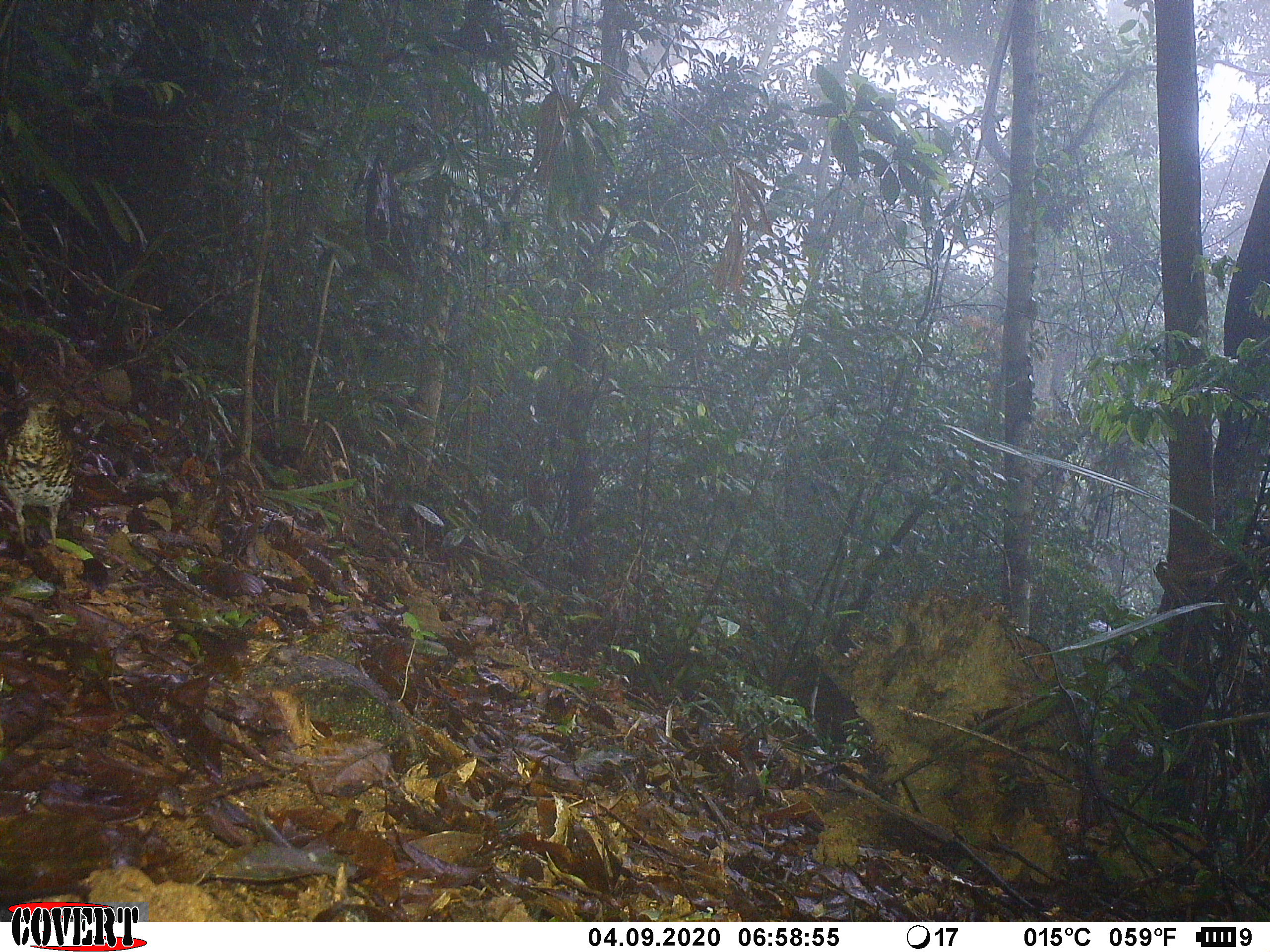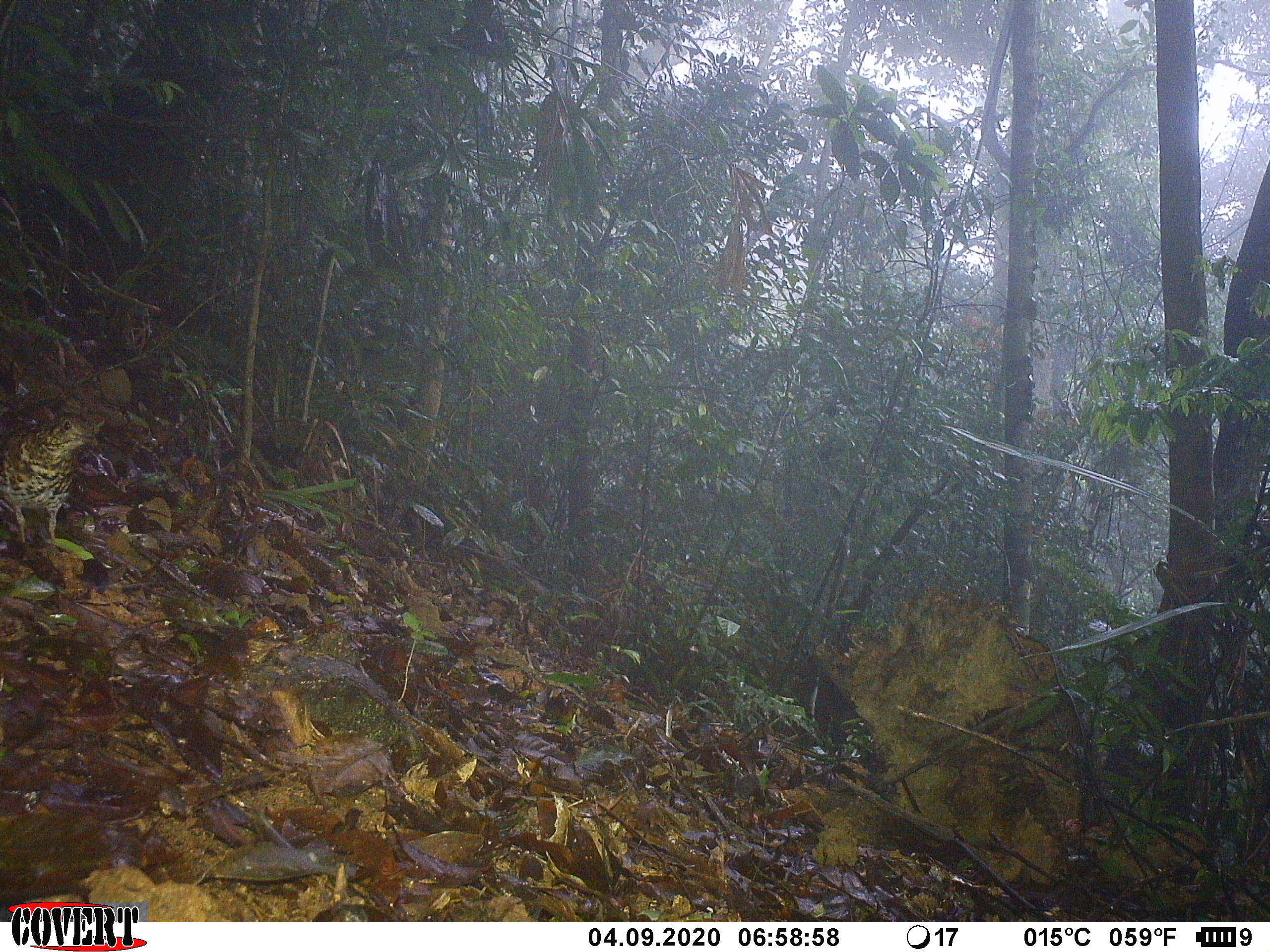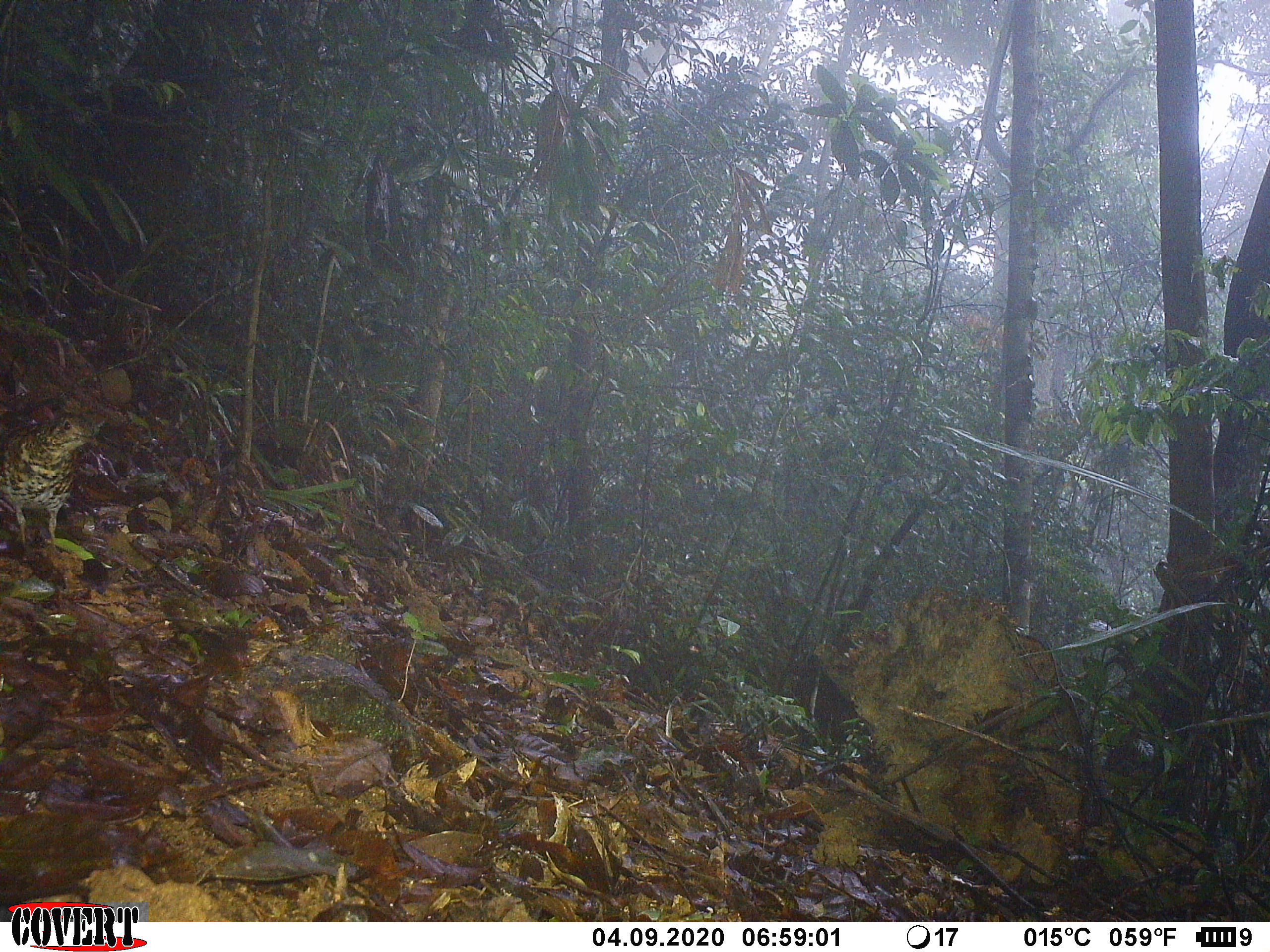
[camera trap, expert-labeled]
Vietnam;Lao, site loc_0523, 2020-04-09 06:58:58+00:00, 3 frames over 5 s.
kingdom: Animalia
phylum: Chordata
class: Aves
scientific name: Aves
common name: bird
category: unidentified bird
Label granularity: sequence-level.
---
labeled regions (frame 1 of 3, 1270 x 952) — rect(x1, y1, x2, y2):
unidentified bird: rect(0, 380, 79, 546)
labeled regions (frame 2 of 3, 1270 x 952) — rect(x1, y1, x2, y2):
unidentified bird: rect(0, 405, 100, 545)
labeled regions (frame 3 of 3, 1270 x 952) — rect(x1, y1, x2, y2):
unidentified bird: rect(0, 411, 100, 547)